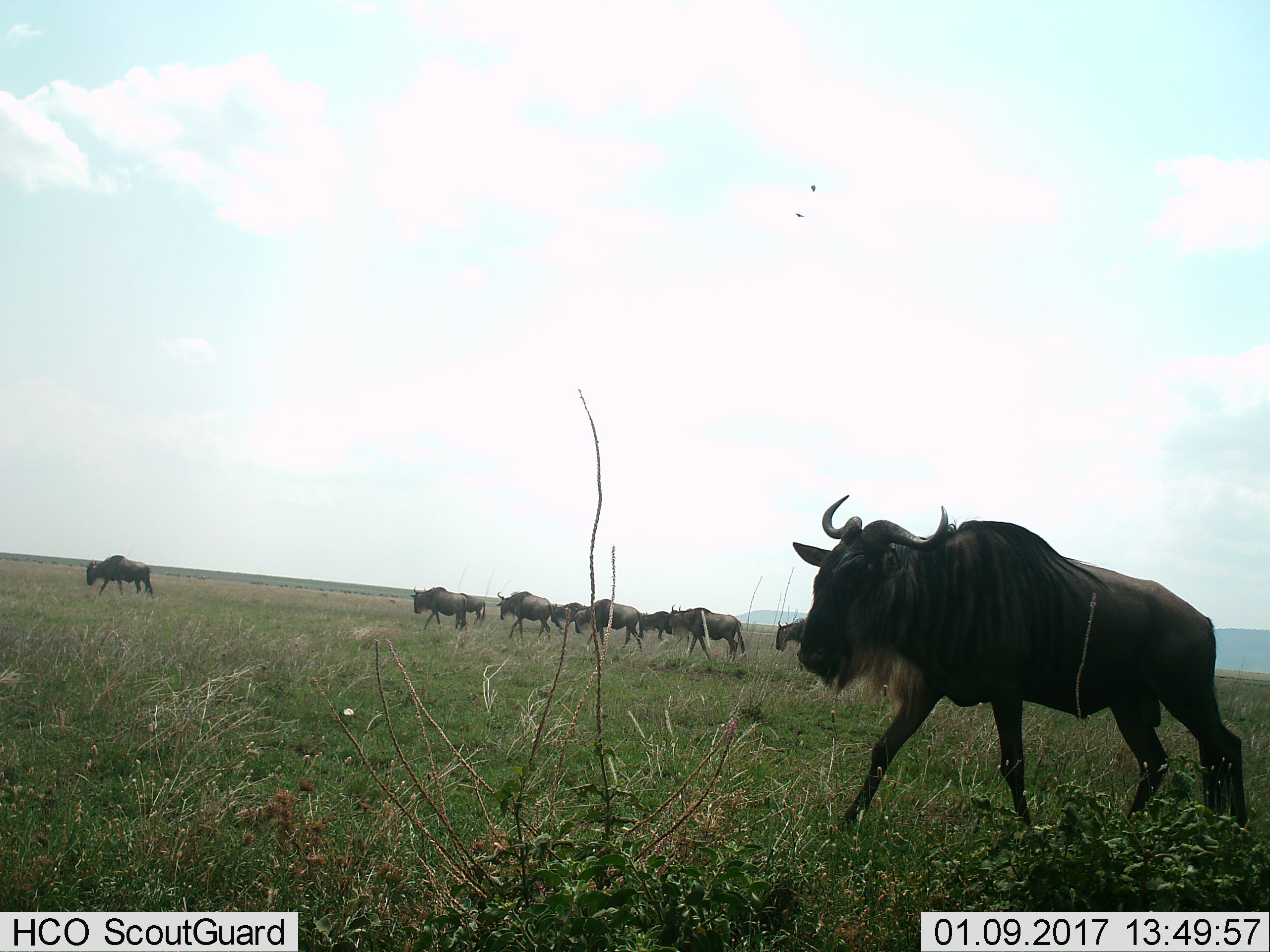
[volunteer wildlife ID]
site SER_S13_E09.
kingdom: Animalia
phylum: Chordata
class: Mammalia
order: Artiodactyla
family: Bovidae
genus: Connochaetes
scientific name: Connochaetes taurinus taurinus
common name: blue wildebeest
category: wildebeestblue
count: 10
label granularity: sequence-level